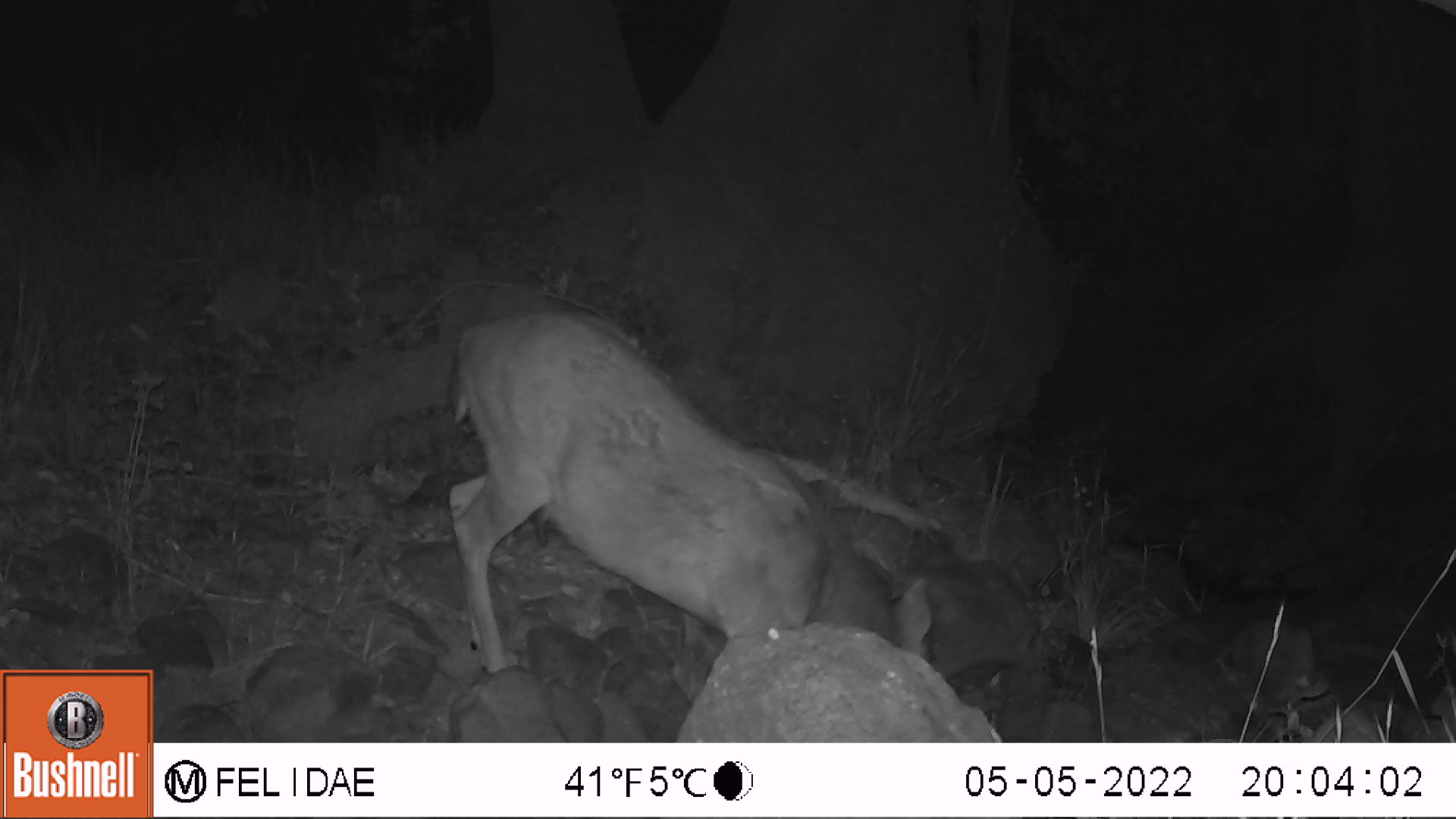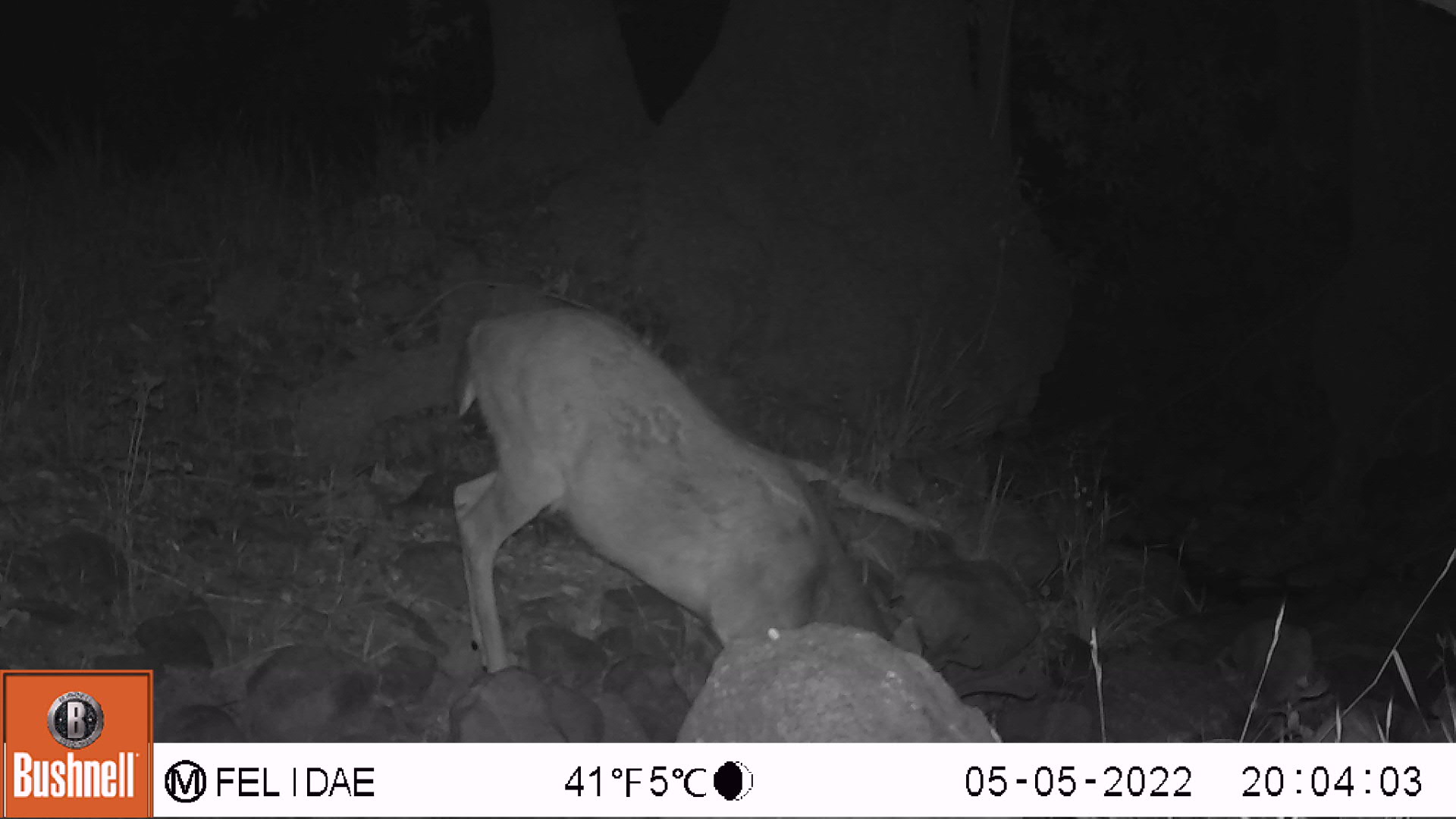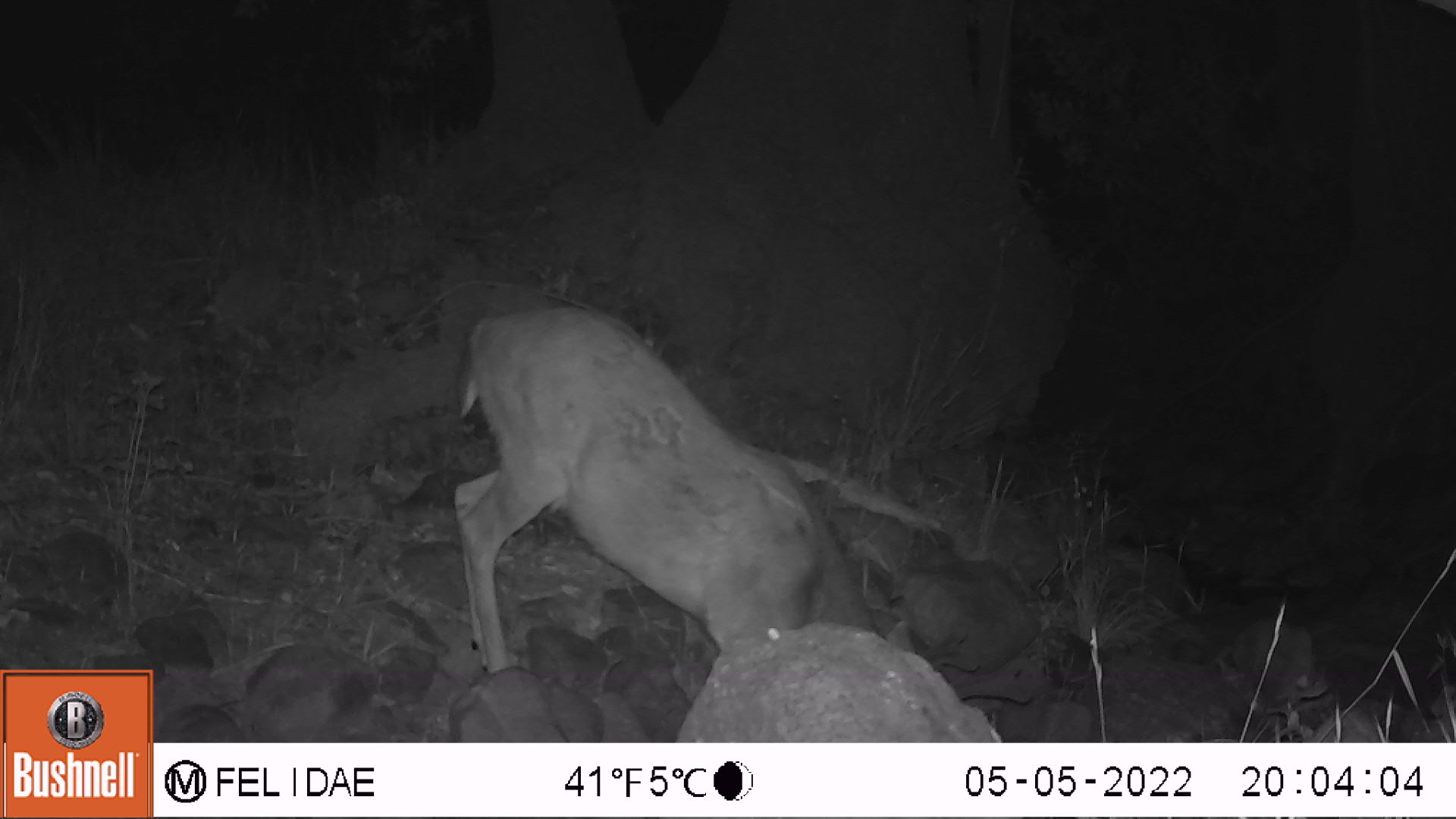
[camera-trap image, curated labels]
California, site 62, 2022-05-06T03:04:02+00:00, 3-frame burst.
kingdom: Animalia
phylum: Chordata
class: Mammalia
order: Artiodactyla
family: Cervidae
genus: Odocoileus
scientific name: Odocoileus hemionus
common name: mule deer